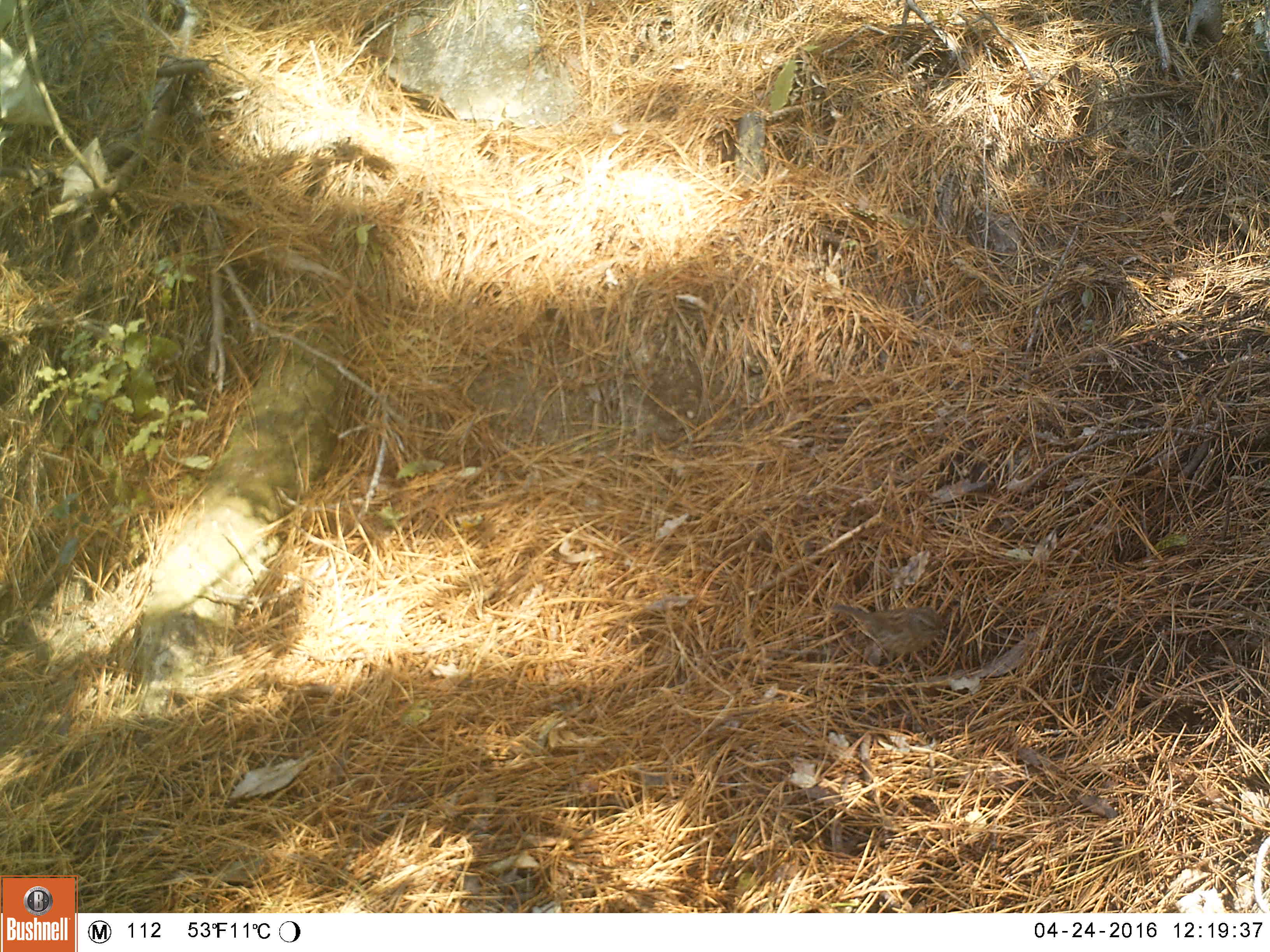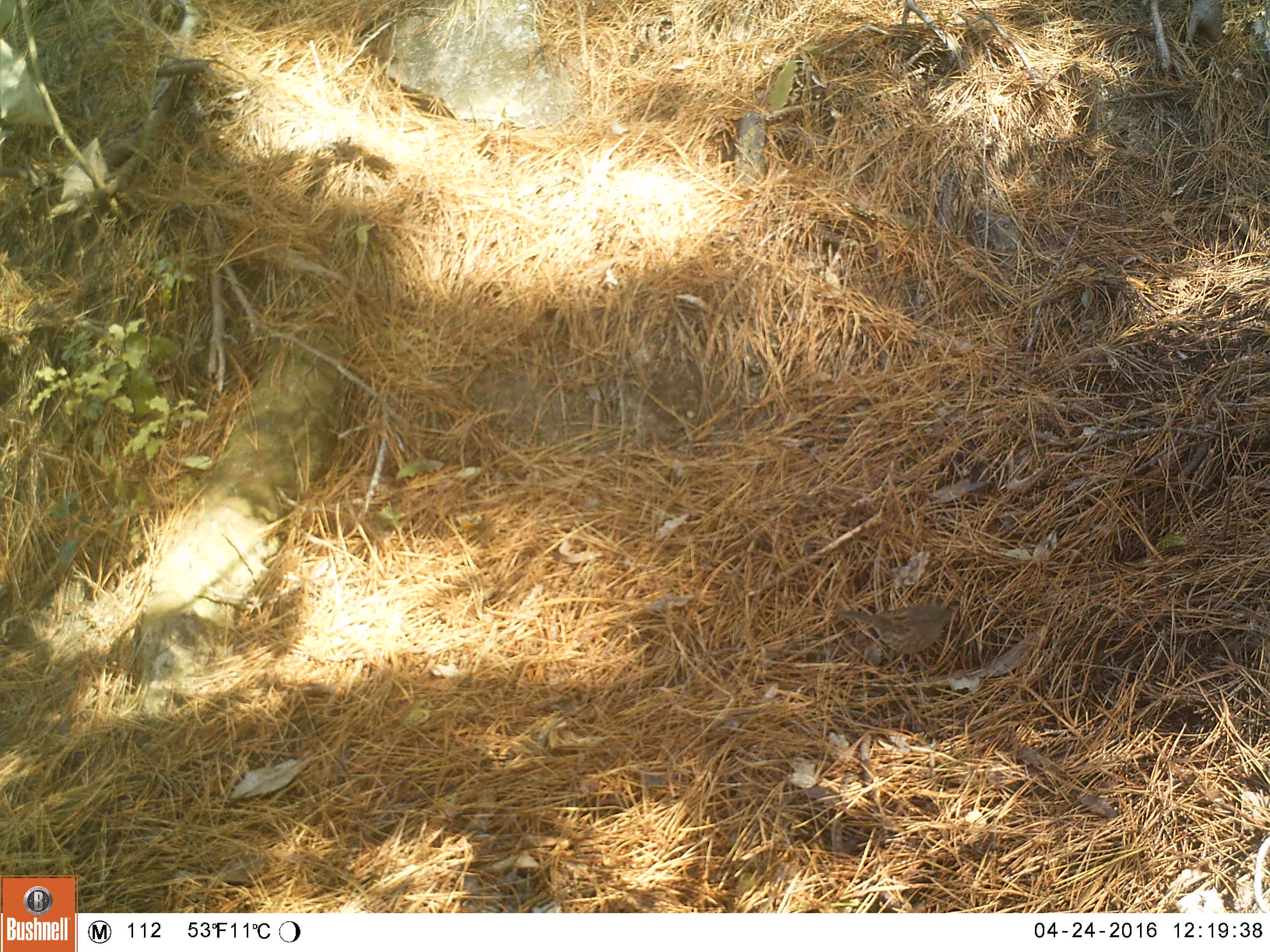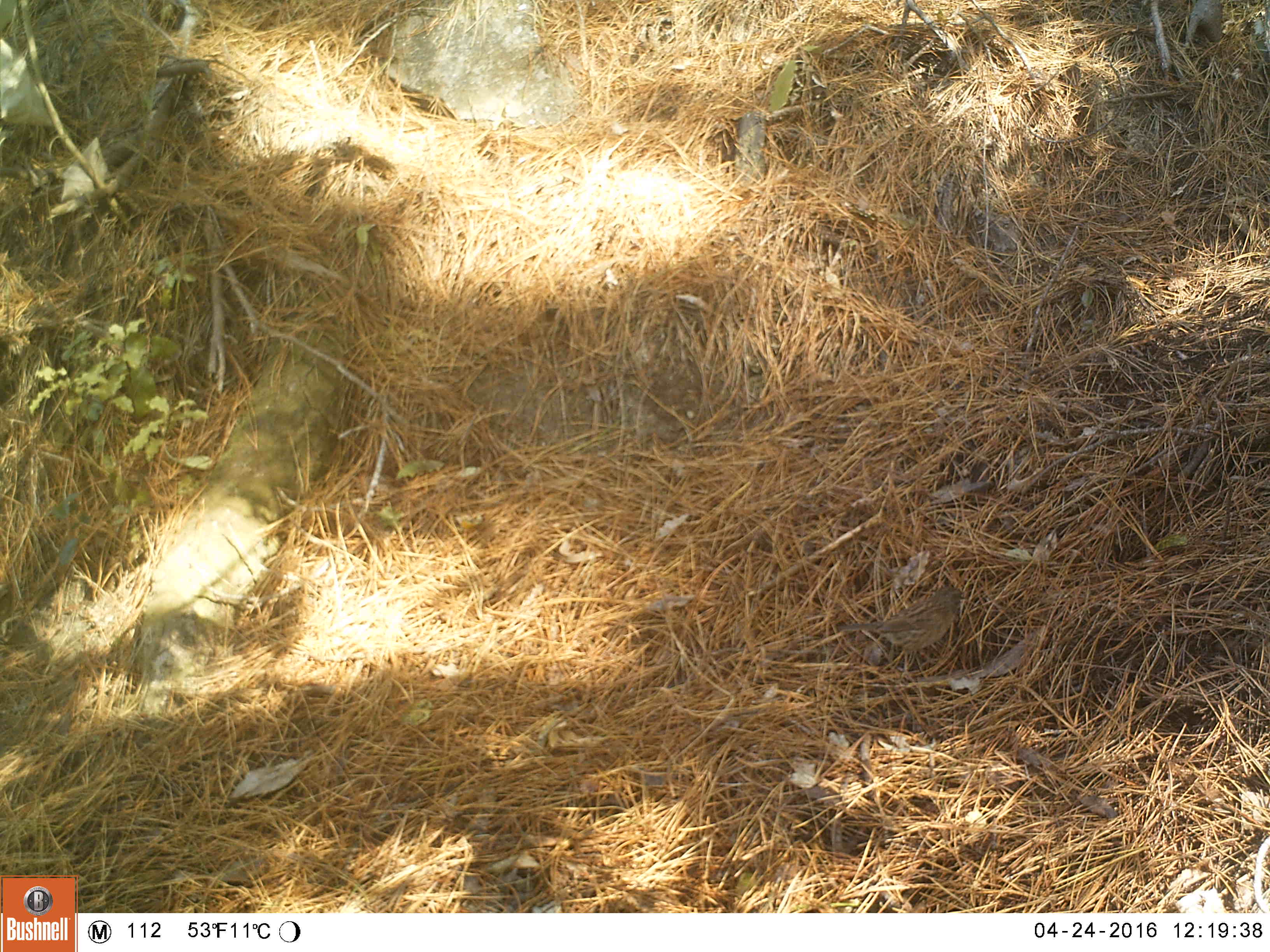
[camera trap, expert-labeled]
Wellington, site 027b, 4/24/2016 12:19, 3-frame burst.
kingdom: Animalia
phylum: Chordata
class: Aves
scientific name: Aves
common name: bird